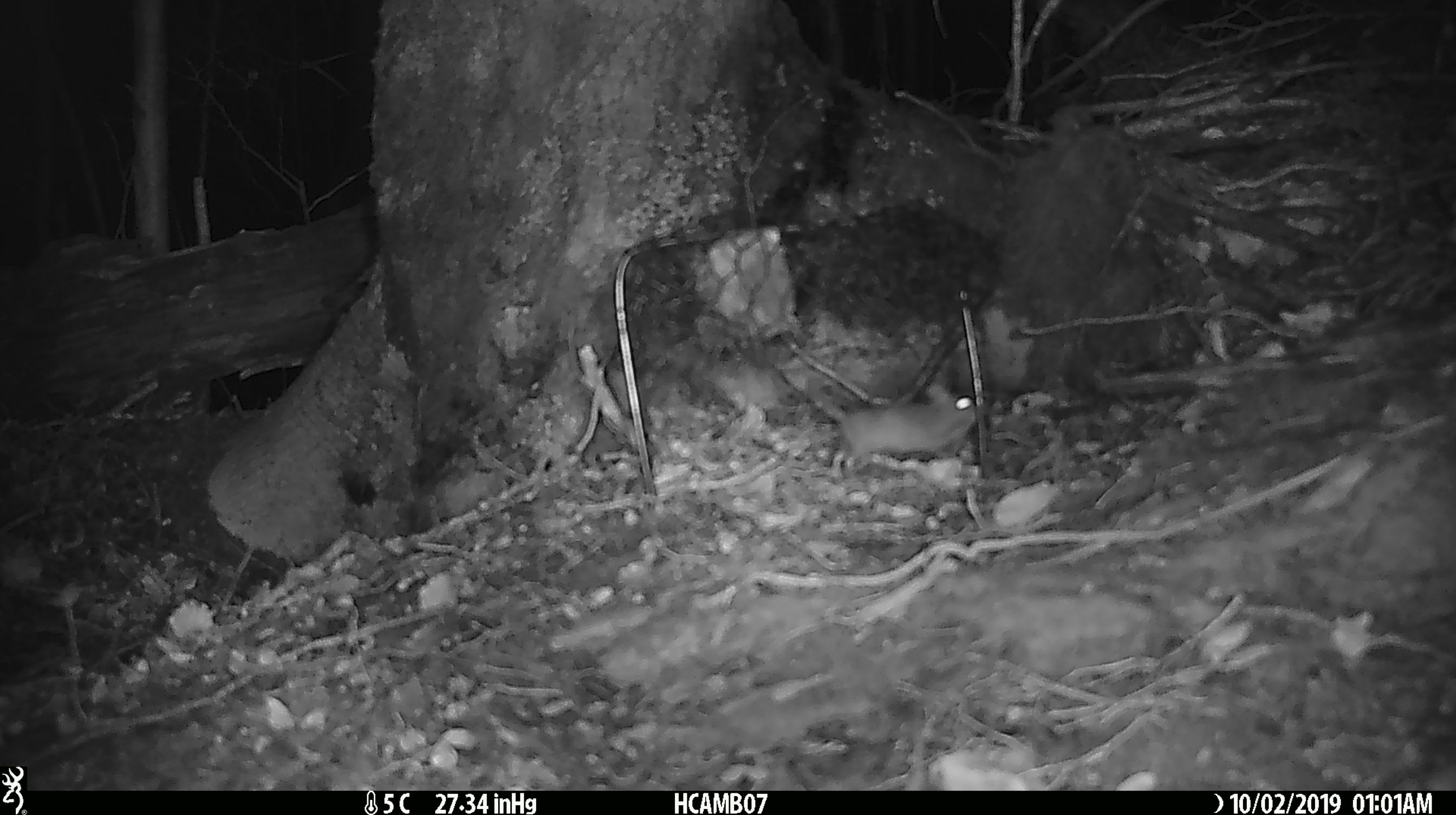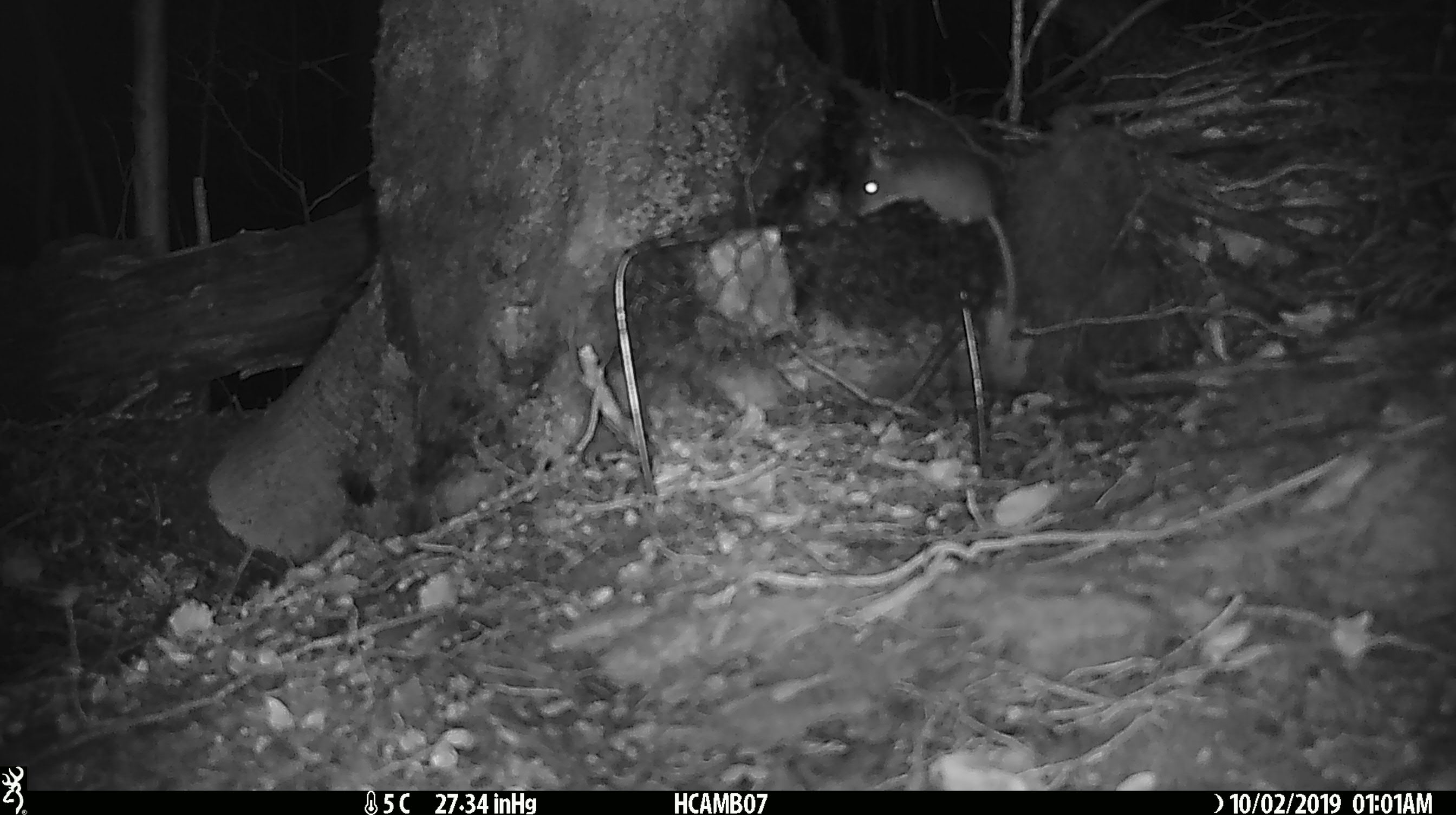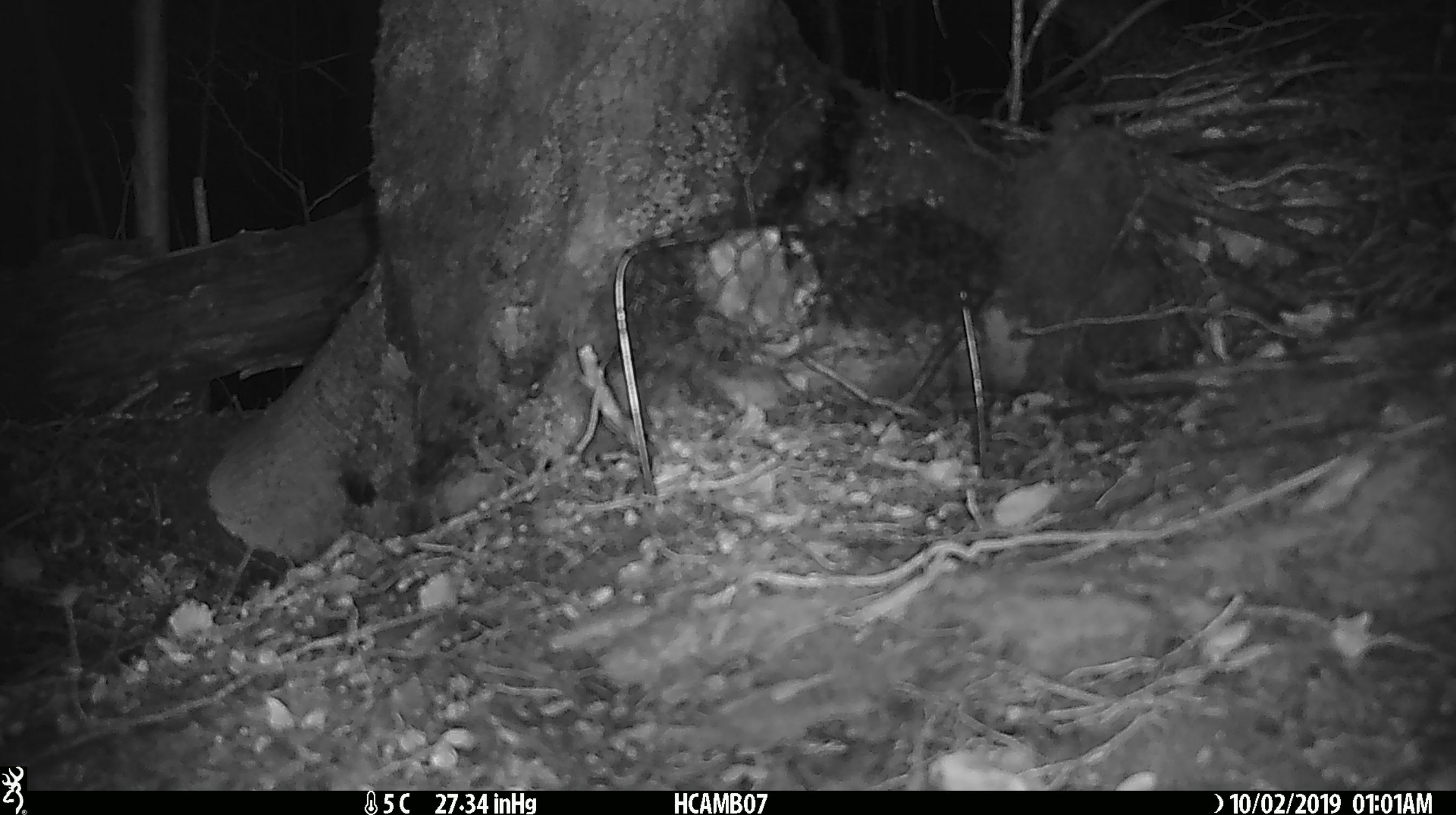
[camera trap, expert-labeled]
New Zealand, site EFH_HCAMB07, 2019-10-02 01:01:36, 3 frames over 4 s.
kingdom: Animalia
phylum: Chordata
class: Mammalia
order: Rodentia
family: Muridae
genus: Mus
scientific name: Mus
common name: mouse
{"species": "mouse (Mus)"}